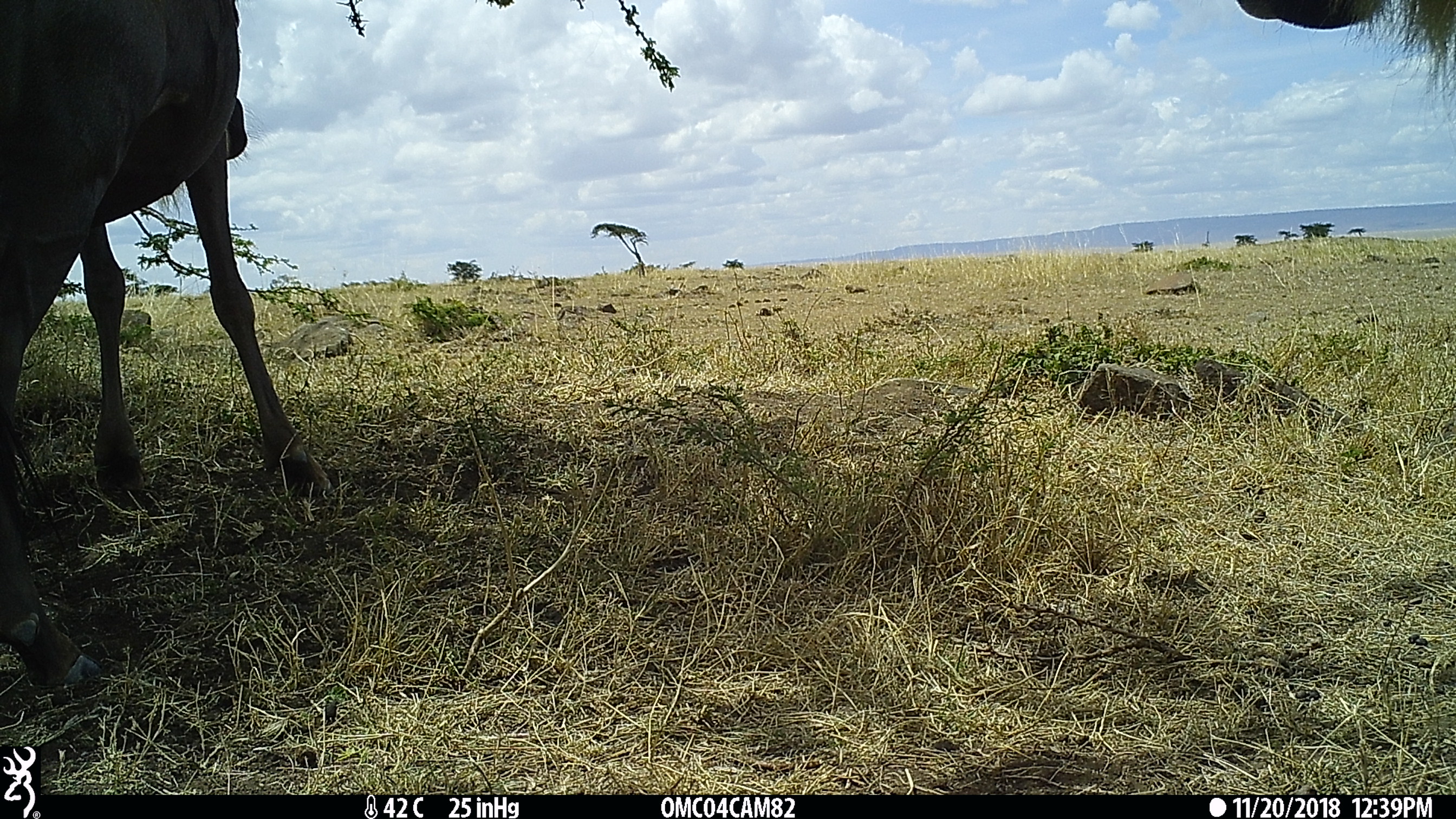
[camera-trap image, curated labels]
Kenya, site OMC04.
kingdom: Animalia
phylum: Chordata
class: Mammalia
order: Artiodactyla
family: Bovidae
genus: Connochaetes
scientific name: Connochaetes taurinus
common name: blue wildebeest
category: wildebeest